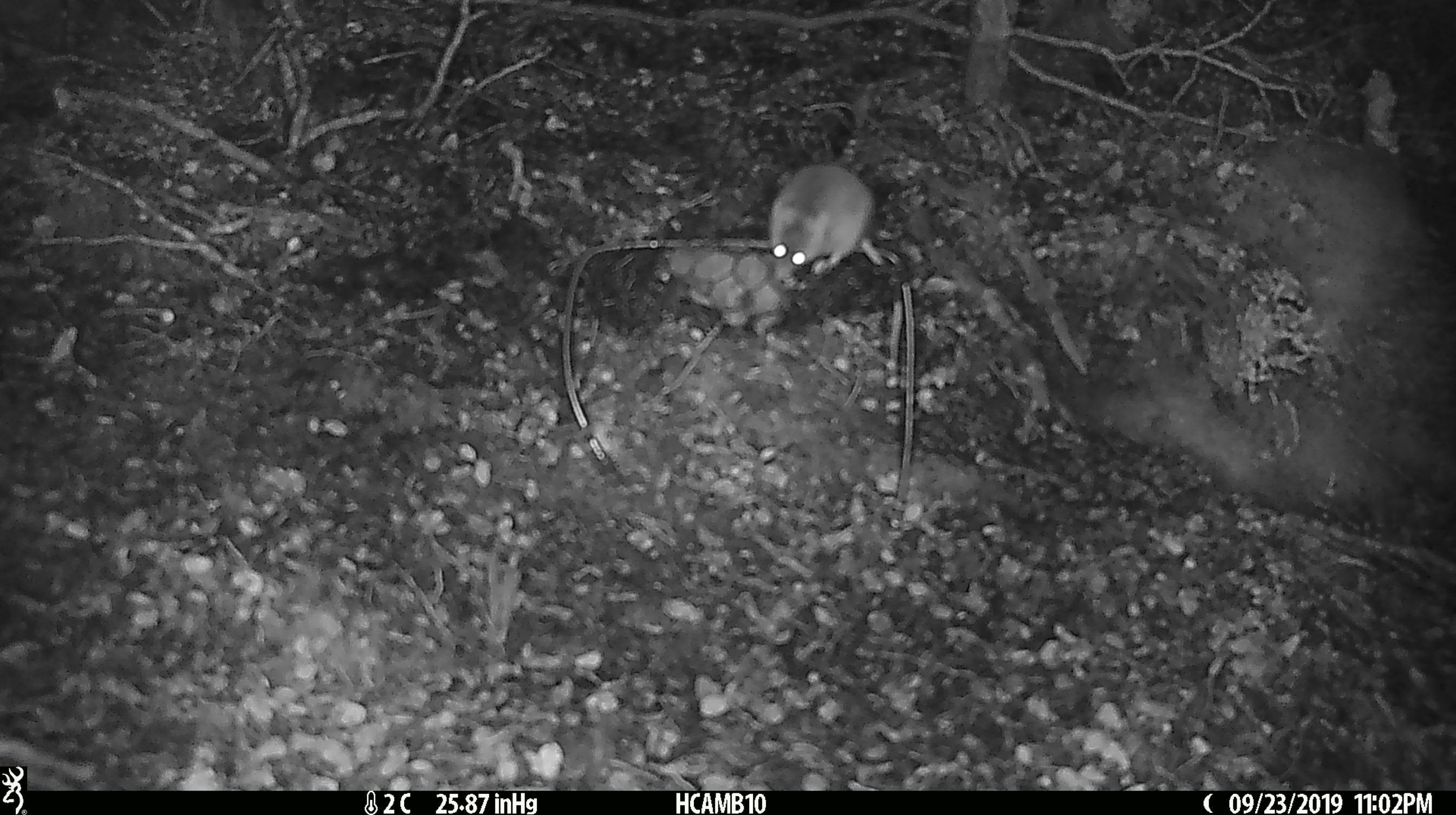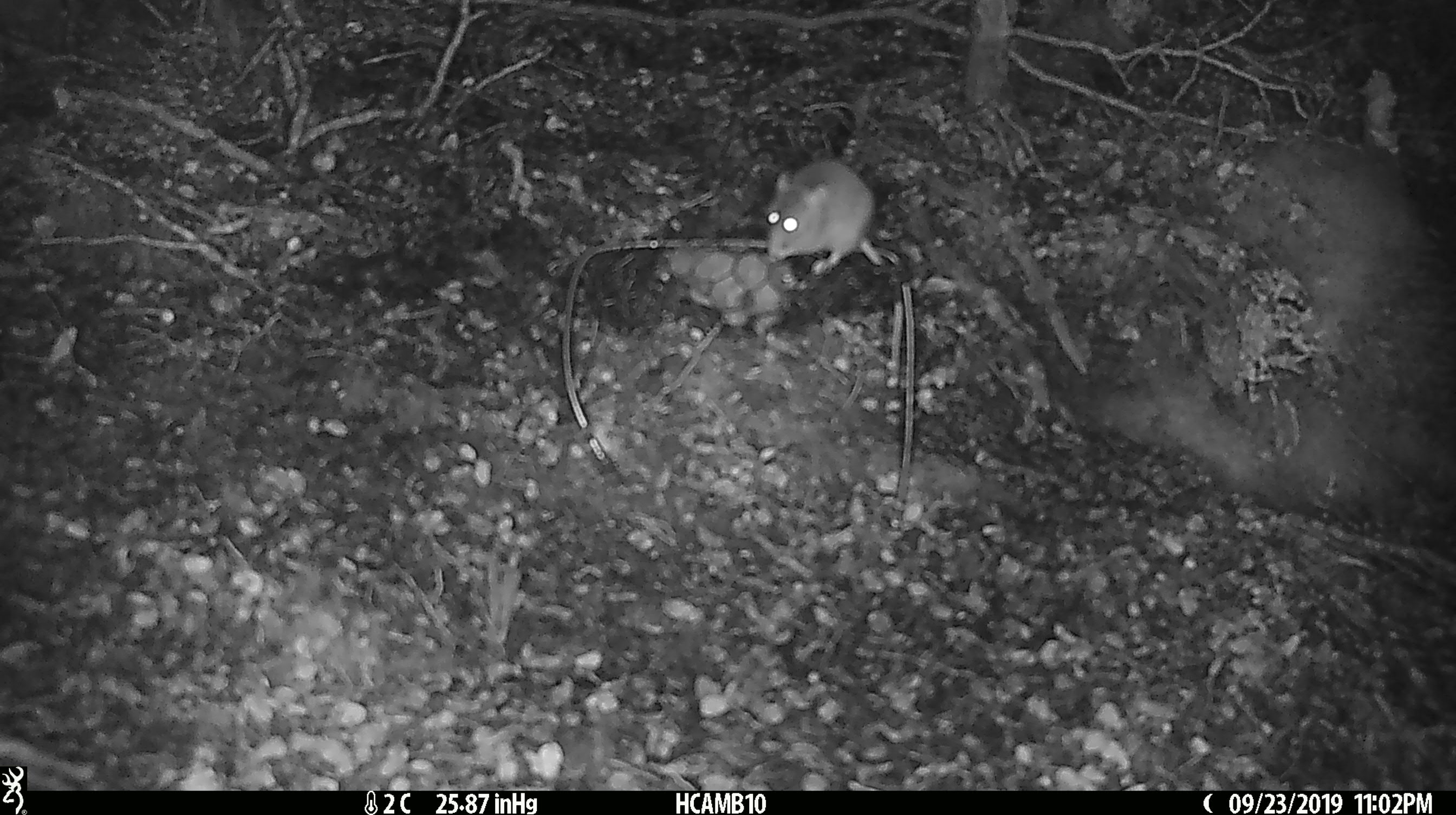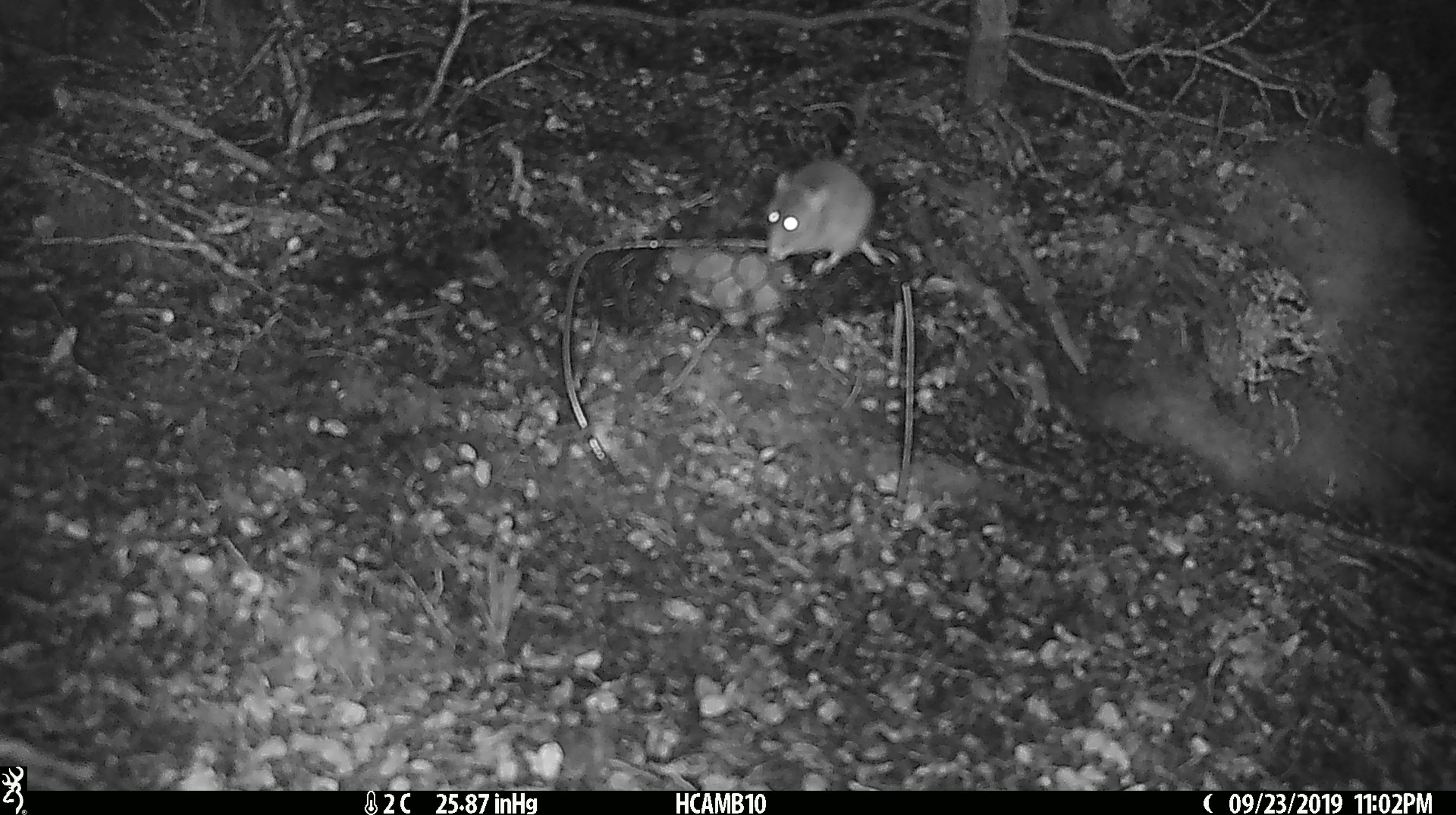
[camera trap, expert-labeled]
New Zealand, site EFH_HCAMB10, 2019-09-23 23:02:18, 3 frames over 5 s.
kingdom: Animalia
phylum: Chordata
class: Mammalia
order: Rodentia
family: Muridae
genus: Mus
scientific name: Mus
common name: mouse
Mouse (Mus).